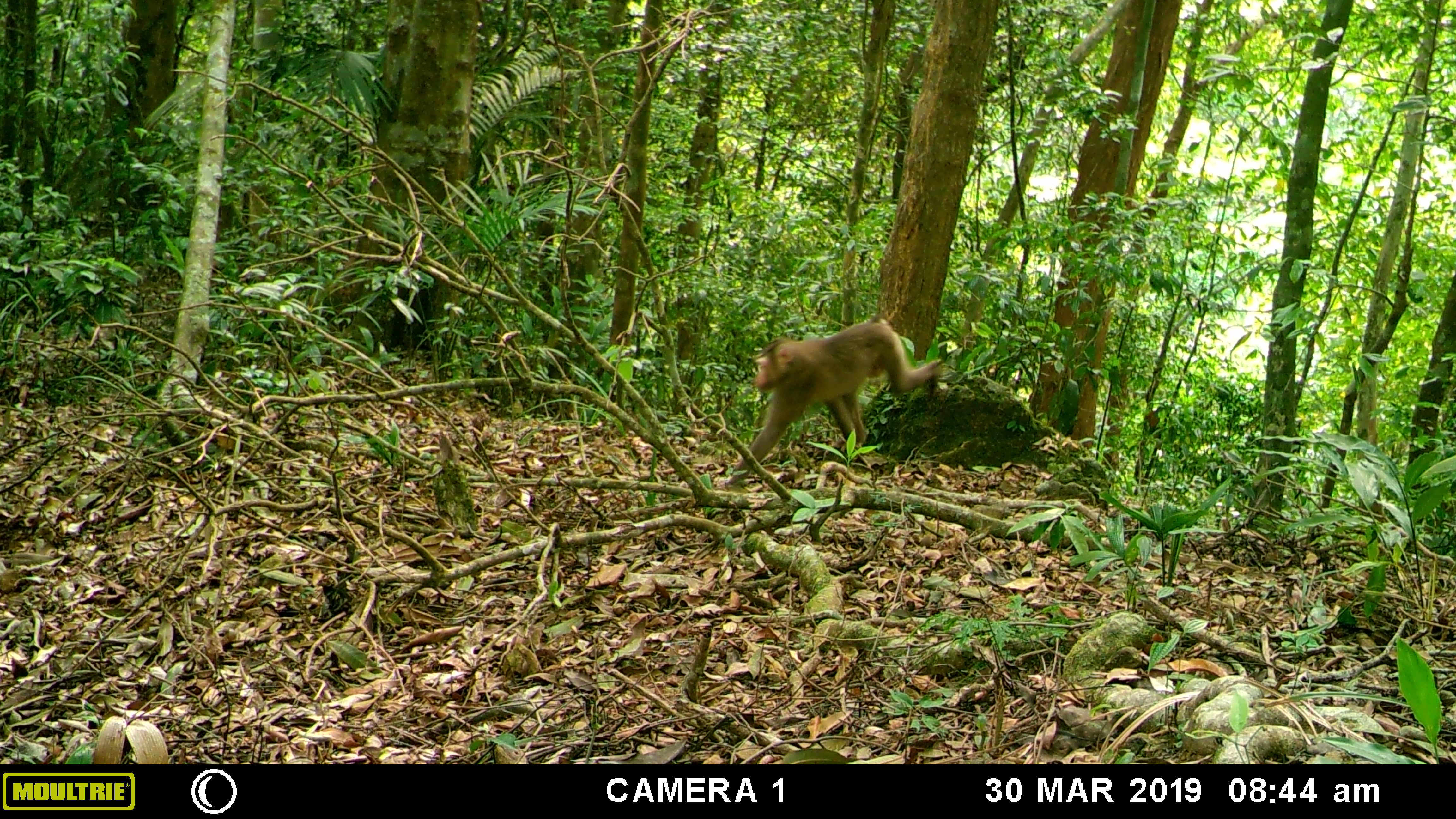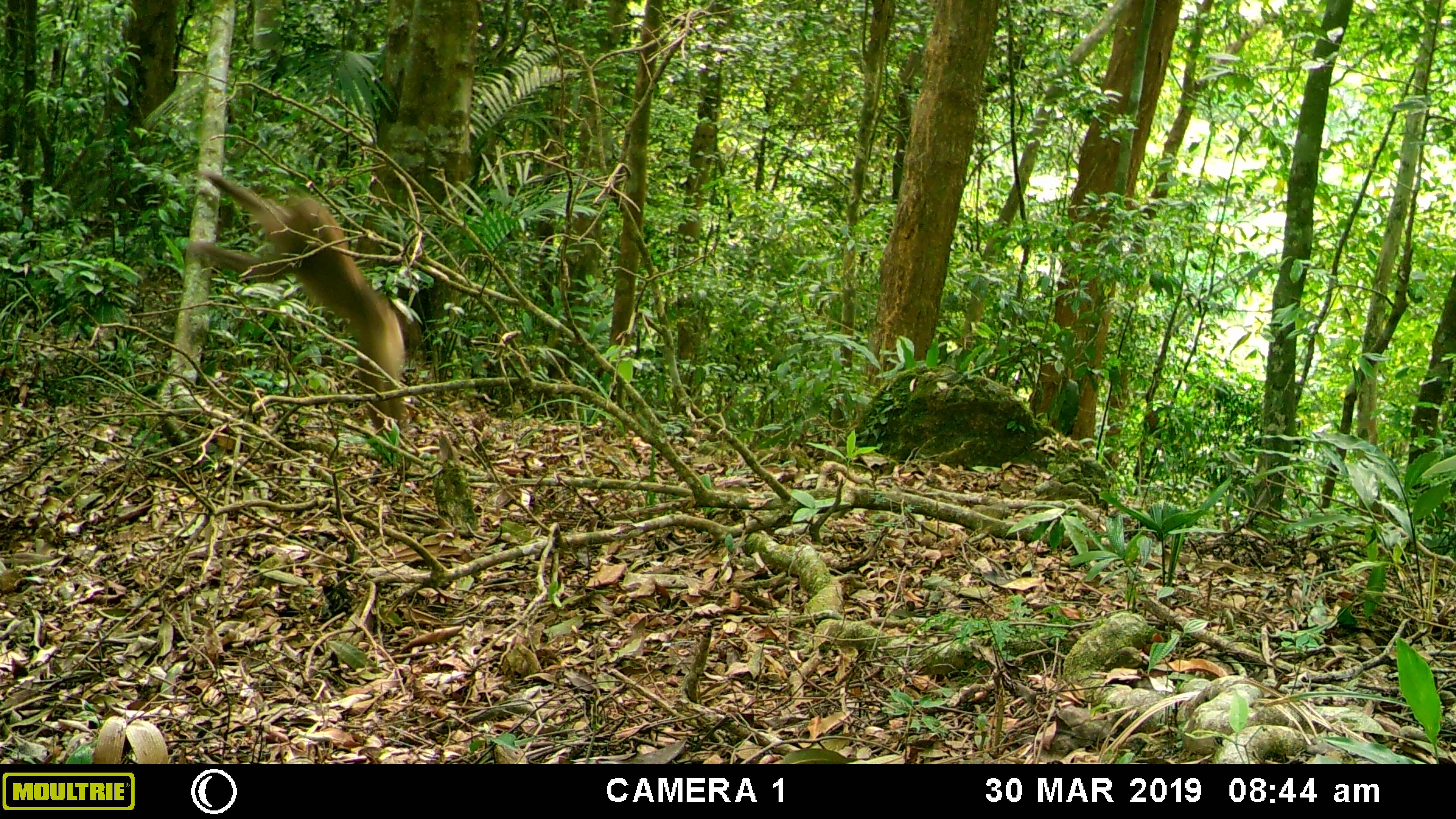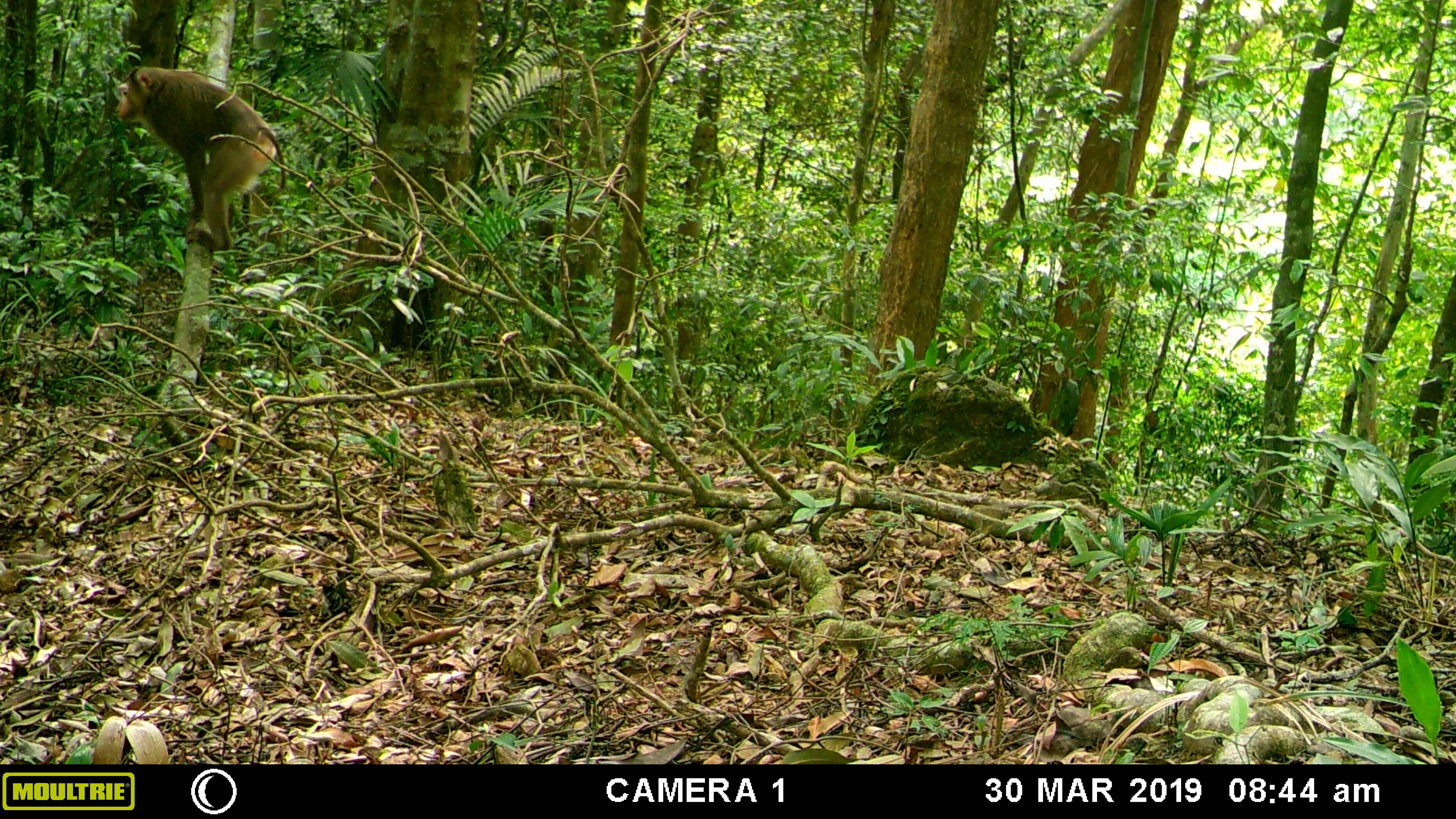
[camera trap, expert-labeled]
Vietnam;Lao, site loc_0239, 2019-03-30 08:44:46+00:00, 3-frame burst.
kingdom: Animalia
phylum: Chordata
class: Mammalia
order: Primates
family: Cercopithecidae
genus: Macaca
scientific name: Macaca nemestrina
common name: pig-tailed macaque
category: pig tailed macaque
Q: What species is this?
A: Pig tailed macaque (pig-tailed macaque) (Macaca nemestrina).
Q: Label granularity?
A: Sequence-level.